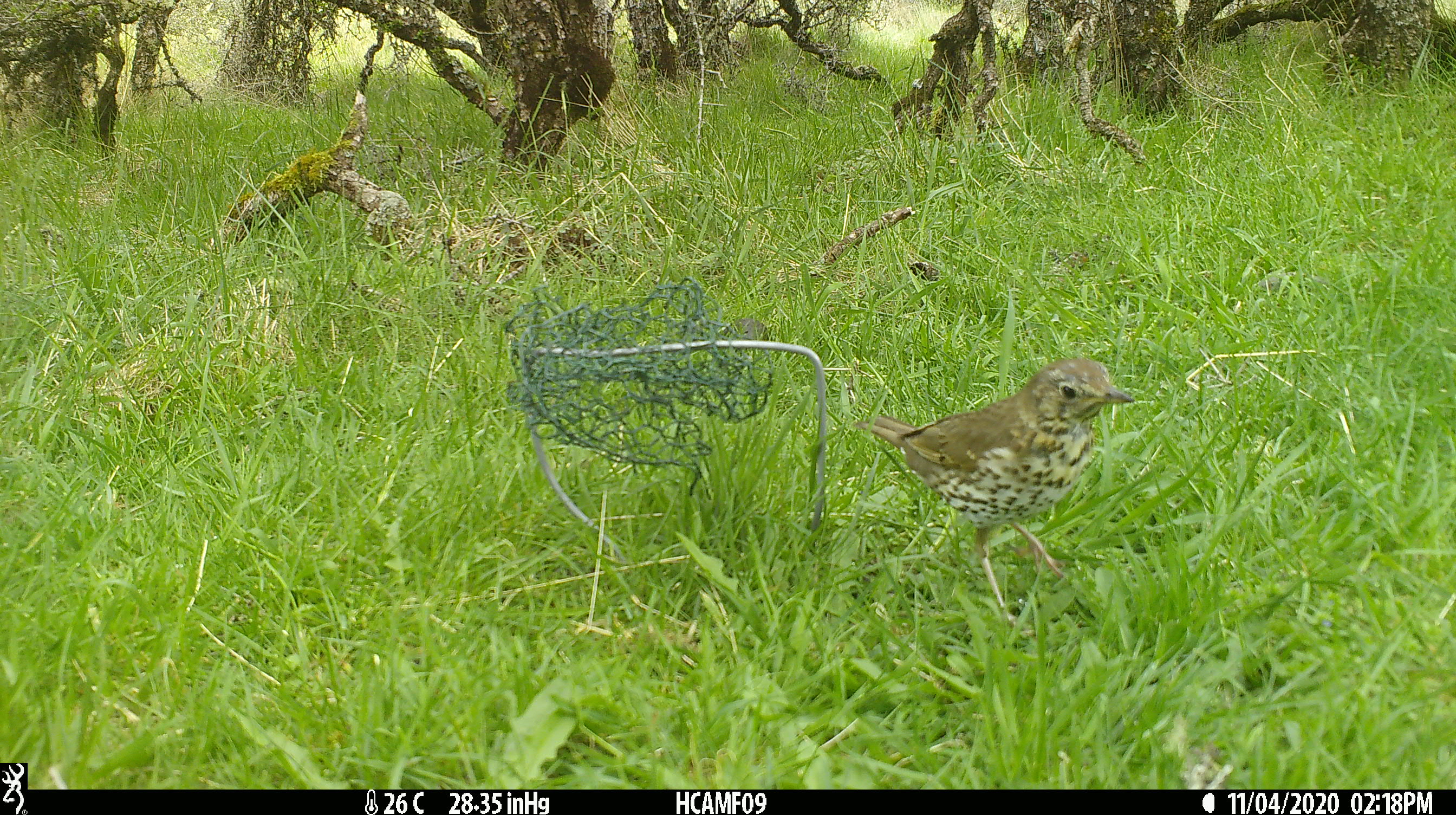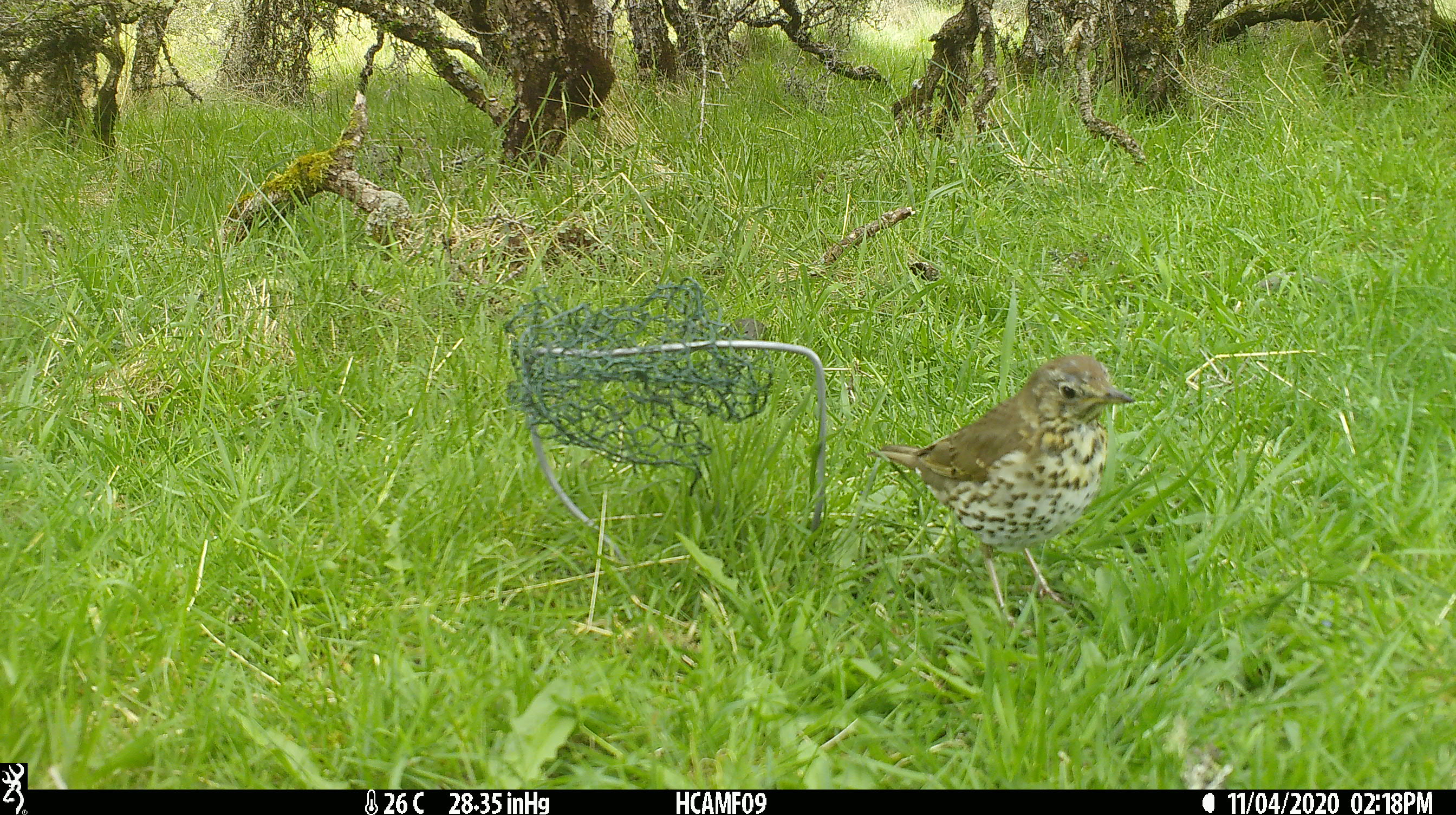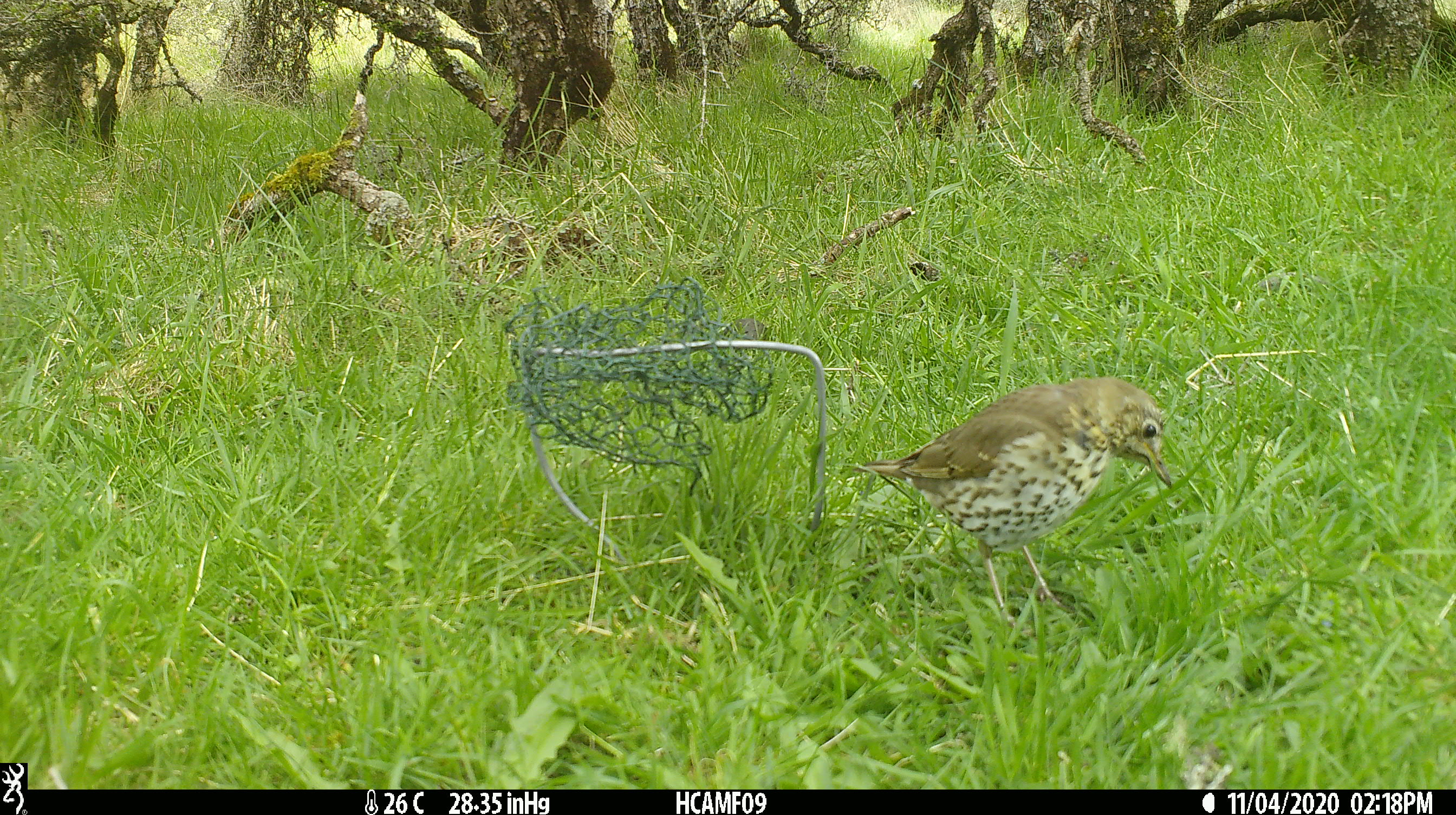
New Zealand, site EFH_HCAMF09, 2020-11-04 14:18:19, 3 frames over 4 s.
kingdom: Animalia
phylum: Chordata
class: Aves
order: Passeriformes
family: Turdidae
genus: Turdus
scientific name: Turdus philomelos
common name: song thrush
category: thrush